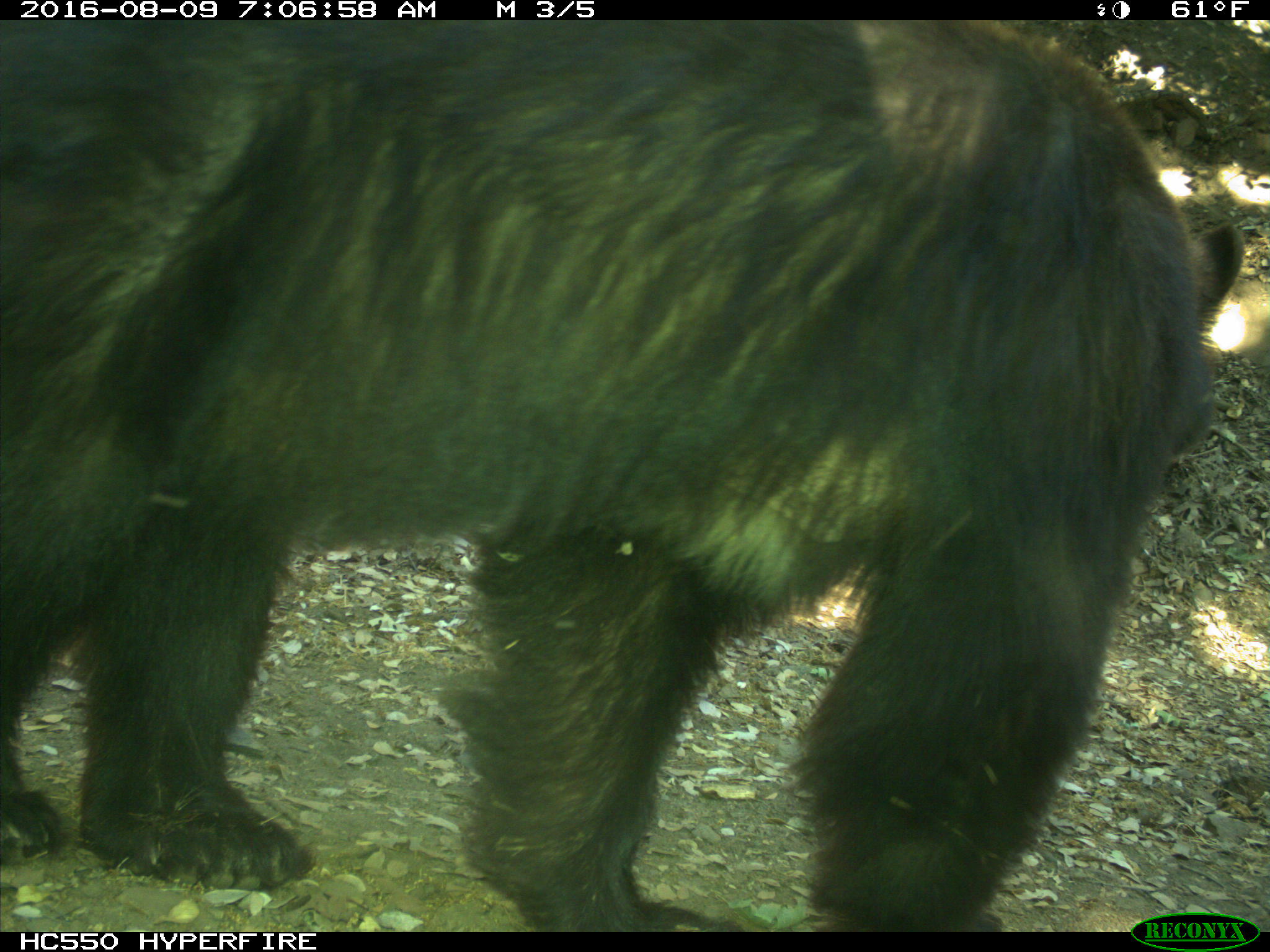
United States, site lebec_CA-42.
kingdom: Animalia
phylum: Chordata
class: Mammalia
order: Carnivora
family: Ursidae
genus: Ursus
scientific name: Ursus americanus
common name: american black bear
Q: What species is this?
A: Ursus americanus (american black bear).